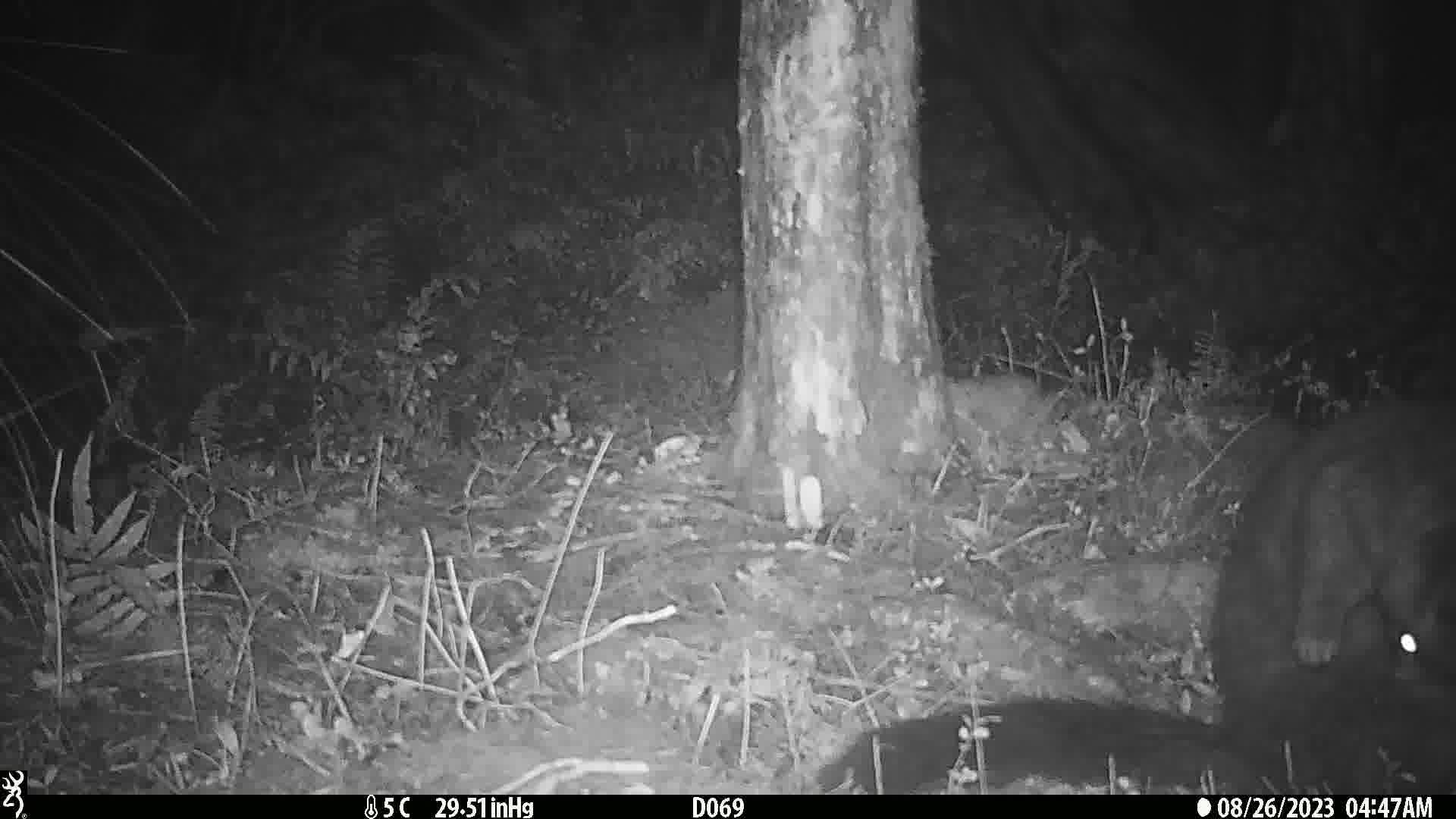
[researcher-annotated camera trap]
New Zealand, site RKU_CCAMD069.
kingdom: Animalia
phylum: Chordata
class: Mammalia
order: Diprotodontia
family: Phalangeridae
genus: Trichosurus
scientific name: Trichosurus vulpecula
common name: common brushtail possum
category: possum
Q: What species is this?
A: Possum (common brushtail possum) (Trichosurus vulpecula).